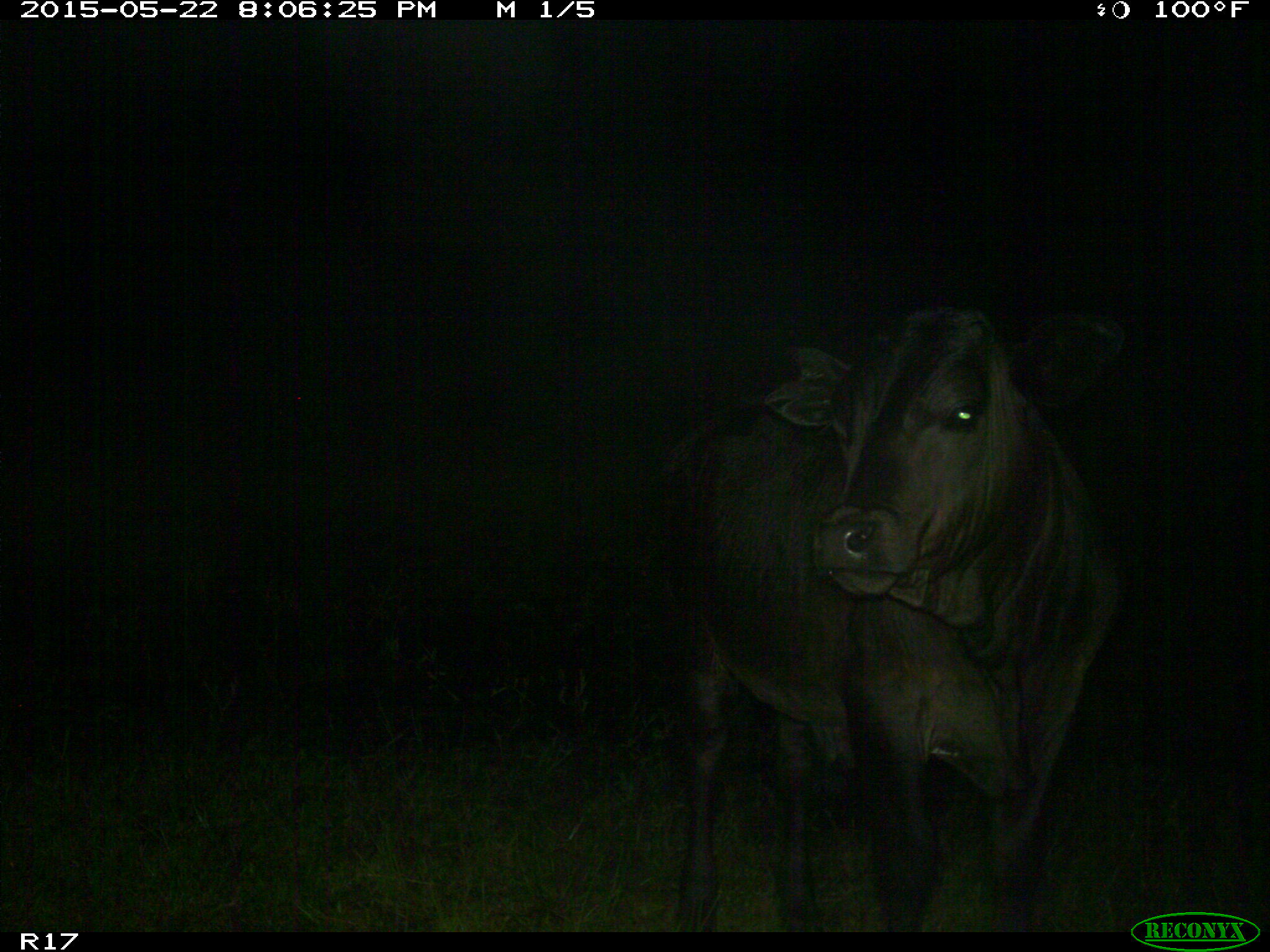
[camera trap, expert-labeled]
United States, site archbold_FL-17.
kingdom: Animalia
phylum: Chordata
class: Mammalia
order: Artiodactyla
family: Bovidae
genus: Bos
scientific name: Bos taurus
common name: domestic cow